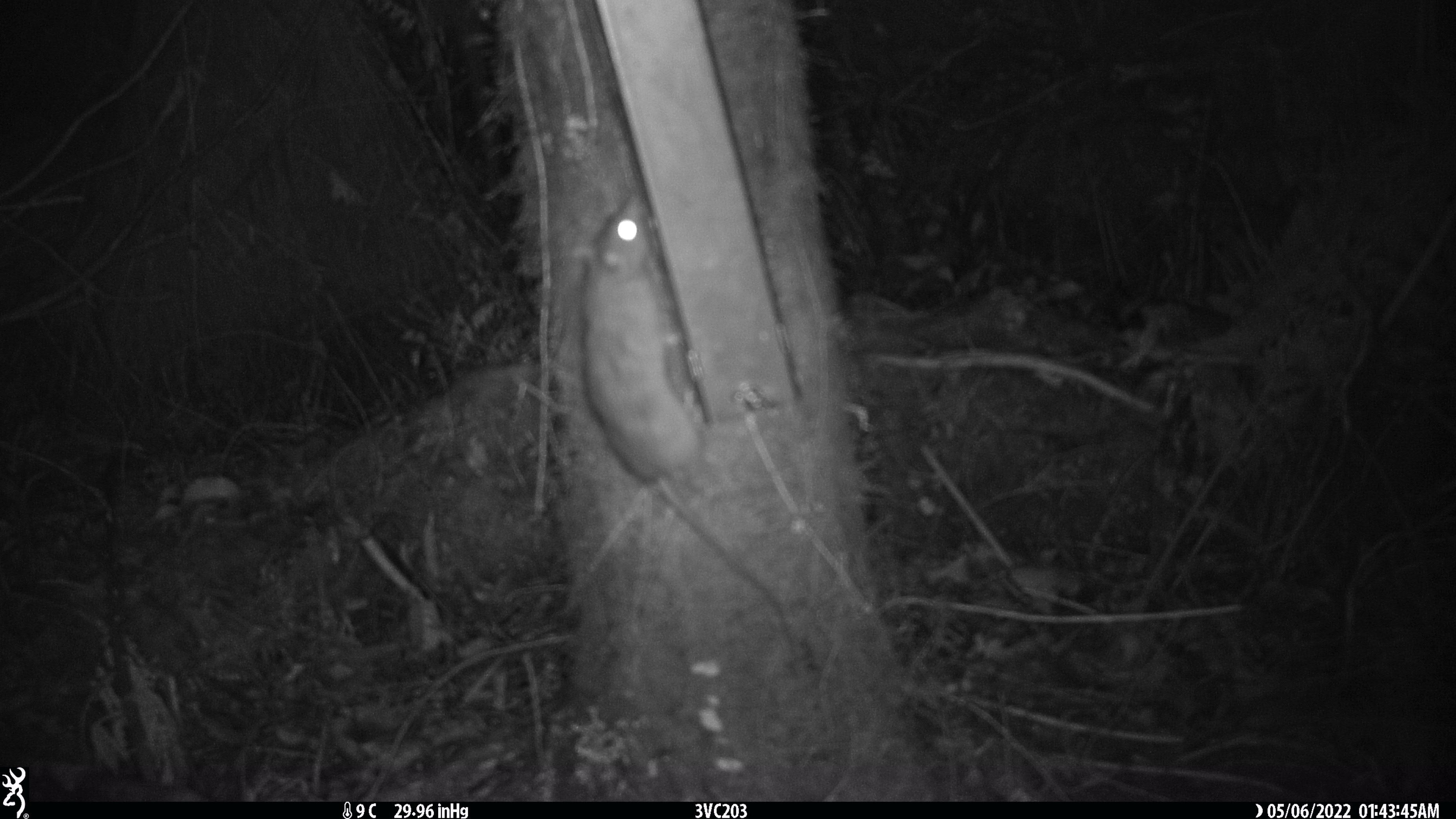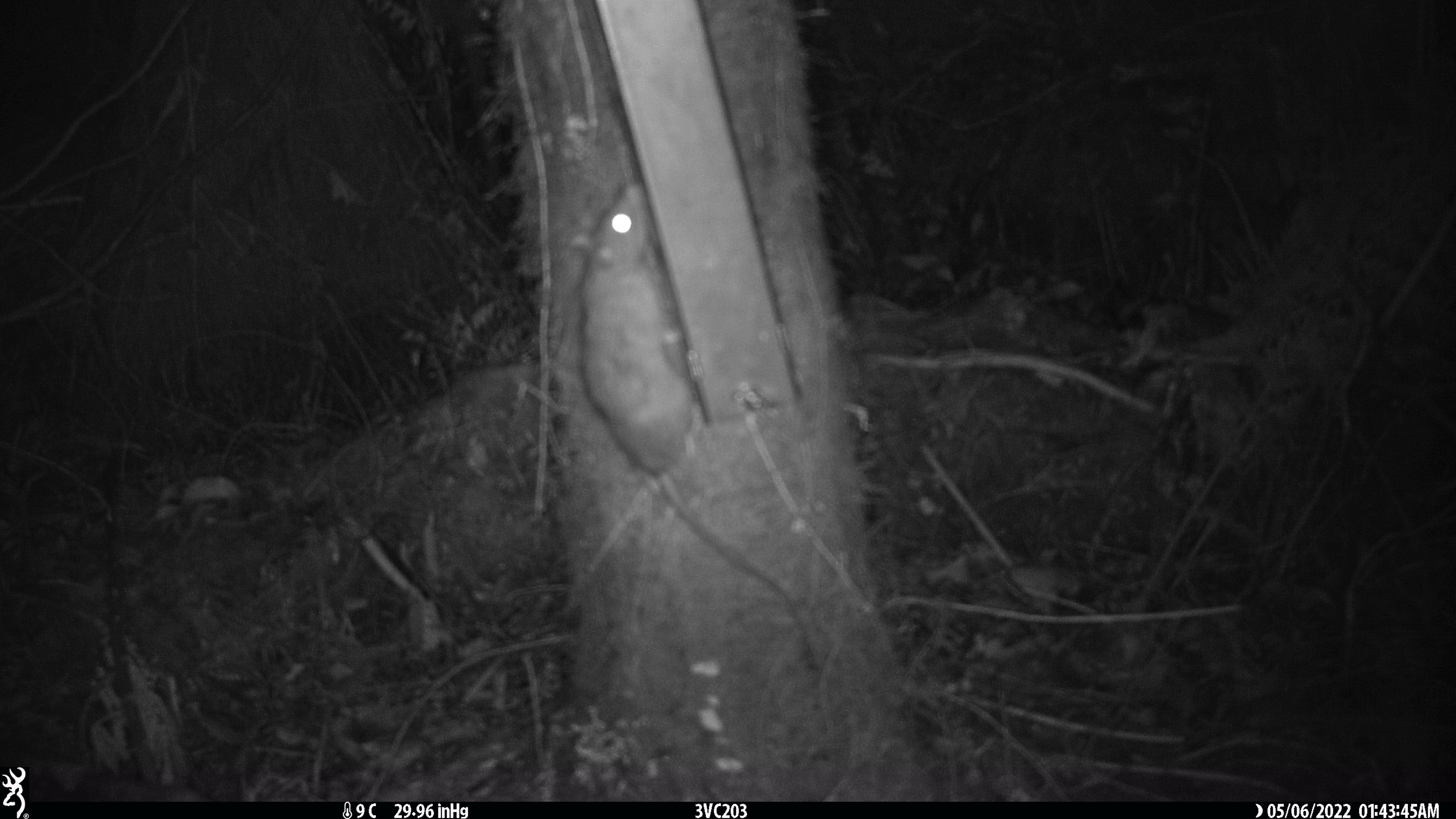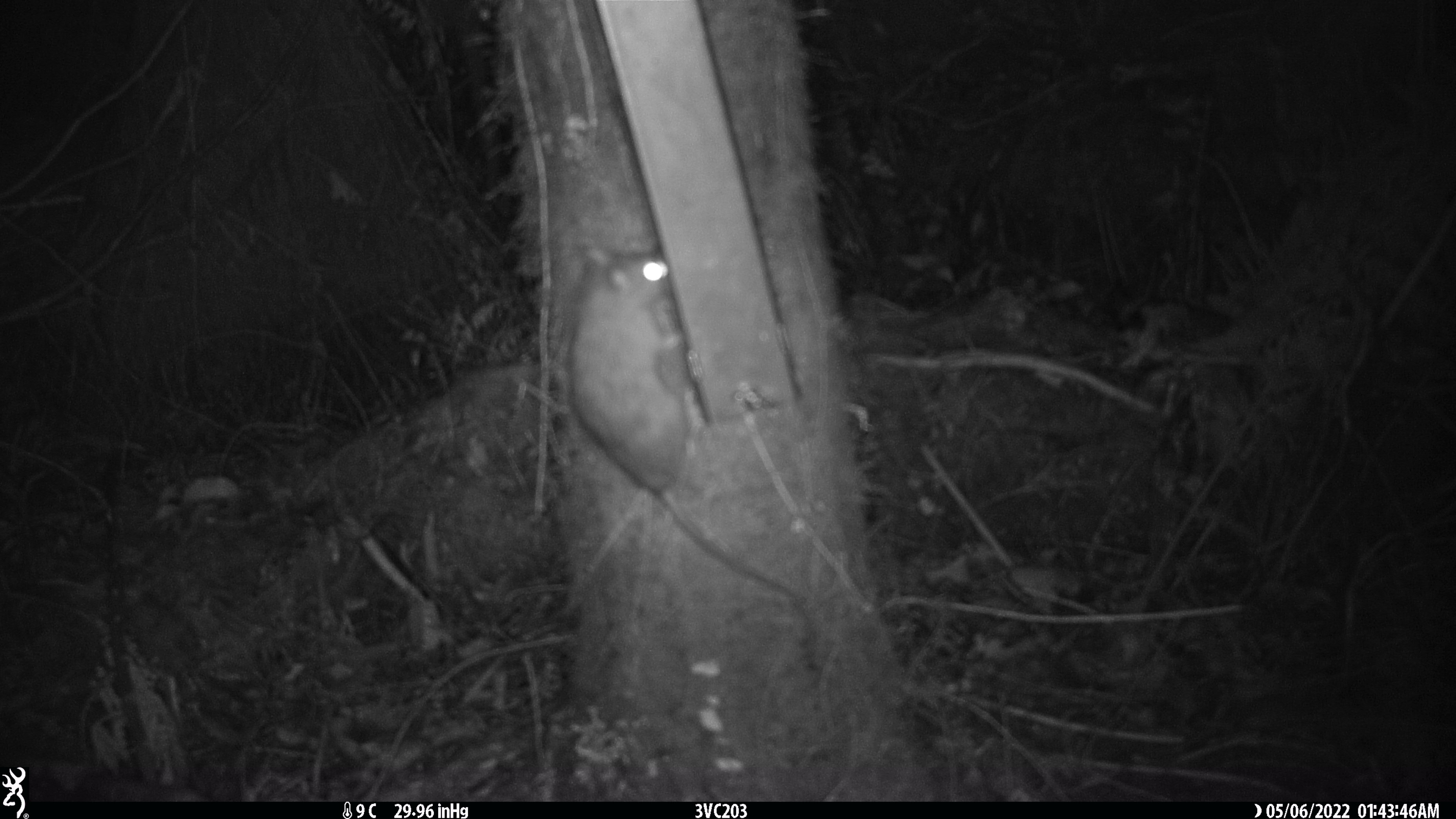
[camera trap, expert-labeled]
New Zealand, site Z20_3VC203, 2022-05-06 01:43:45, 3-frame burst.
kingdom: Animalia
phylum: Chordata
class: Mammalia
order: Rodentia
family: Muridae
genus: Rattus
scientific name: Rattus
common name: rat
Rat (Rattus).